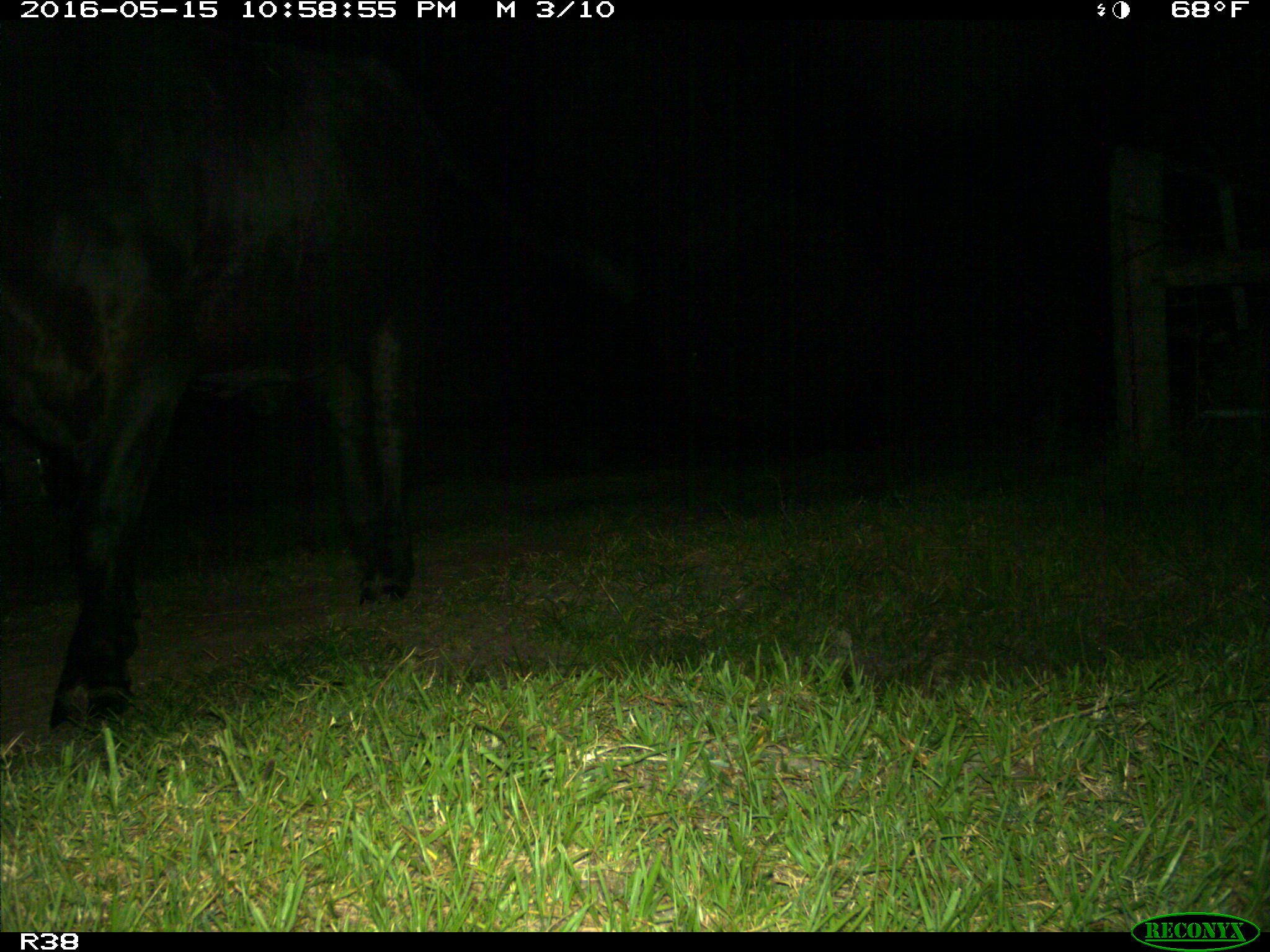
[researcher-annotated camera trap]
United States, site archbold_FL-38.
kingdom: Animalia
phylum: Chordata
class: Mammalia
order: Artiodactyla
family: Bovidae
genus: Bos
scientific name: Bos taurus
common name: domestic cow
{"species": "Bos taurus (domestic cow)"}